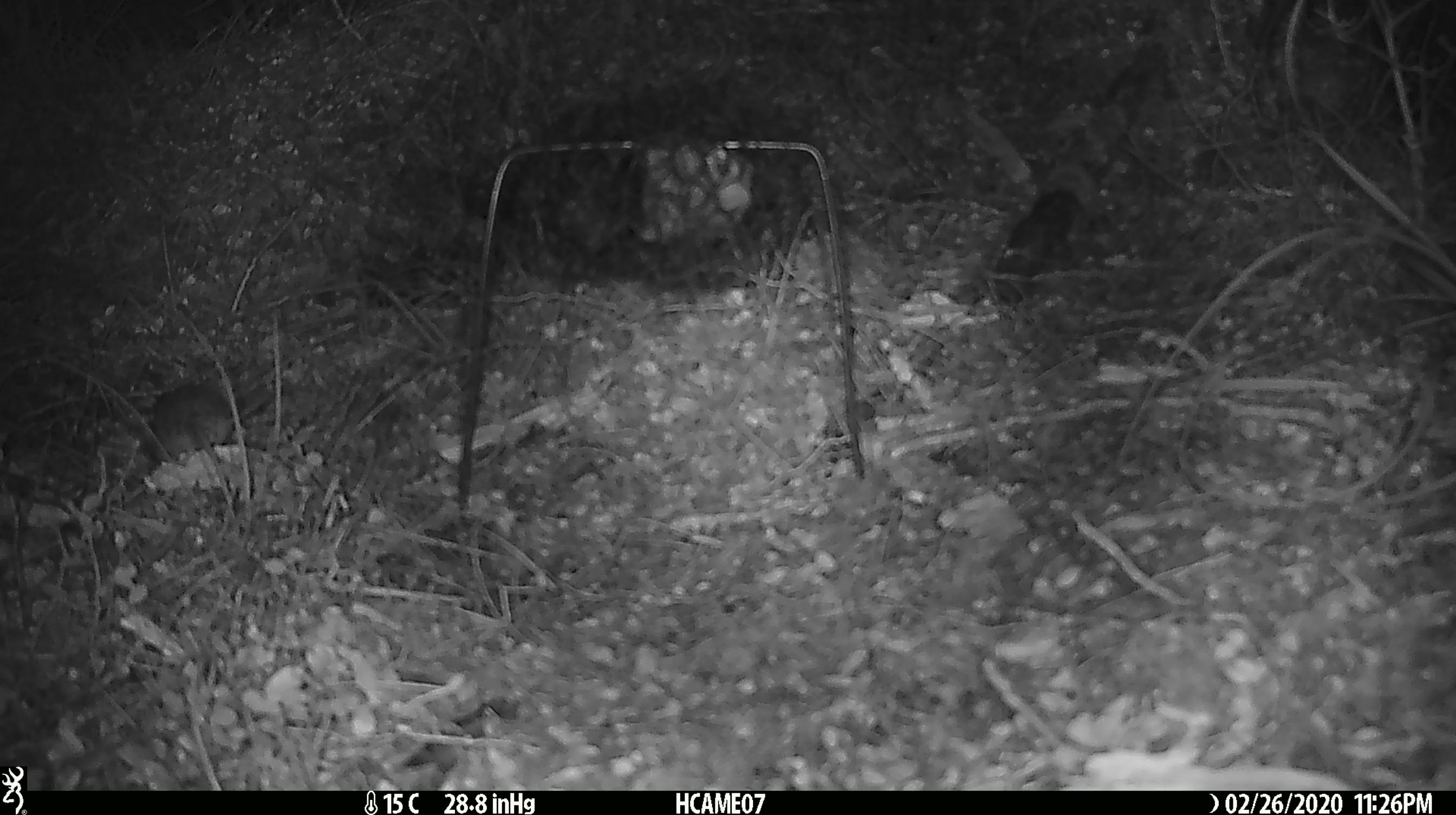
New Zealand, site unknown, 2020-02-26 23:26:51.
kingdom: Animalia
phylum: Chordata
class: Mammalia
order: Rodentia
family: Muridae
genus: Mus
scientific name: Mus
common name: mouse